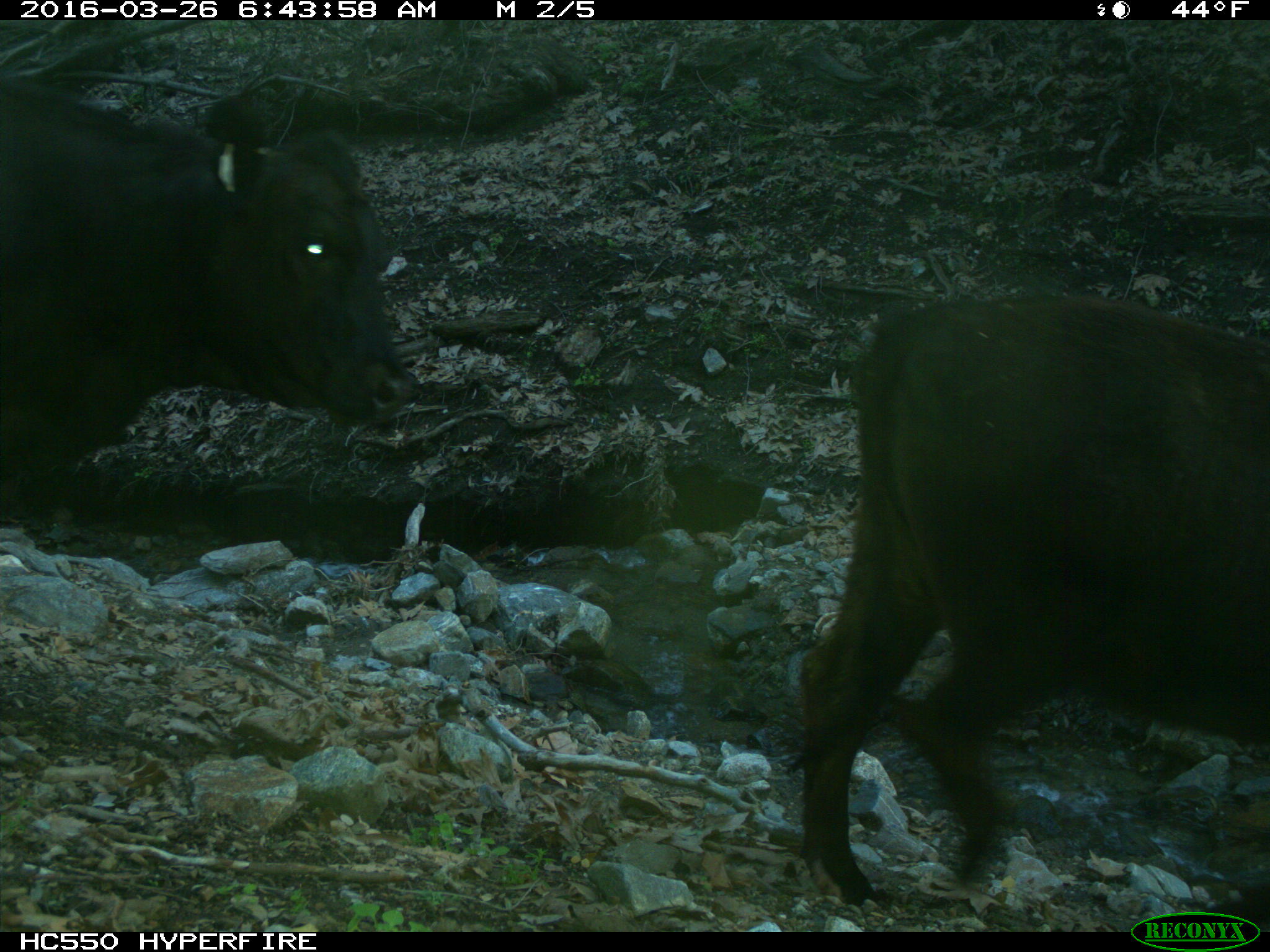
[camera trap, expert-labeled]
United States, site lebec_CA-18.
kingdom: Animalia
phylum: Chordata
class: Mammalia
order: Artiodactyla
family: Bovidae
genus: Bos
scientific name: Bos taurus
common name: domestic cow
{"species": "Bos taurus (domestic cow)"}